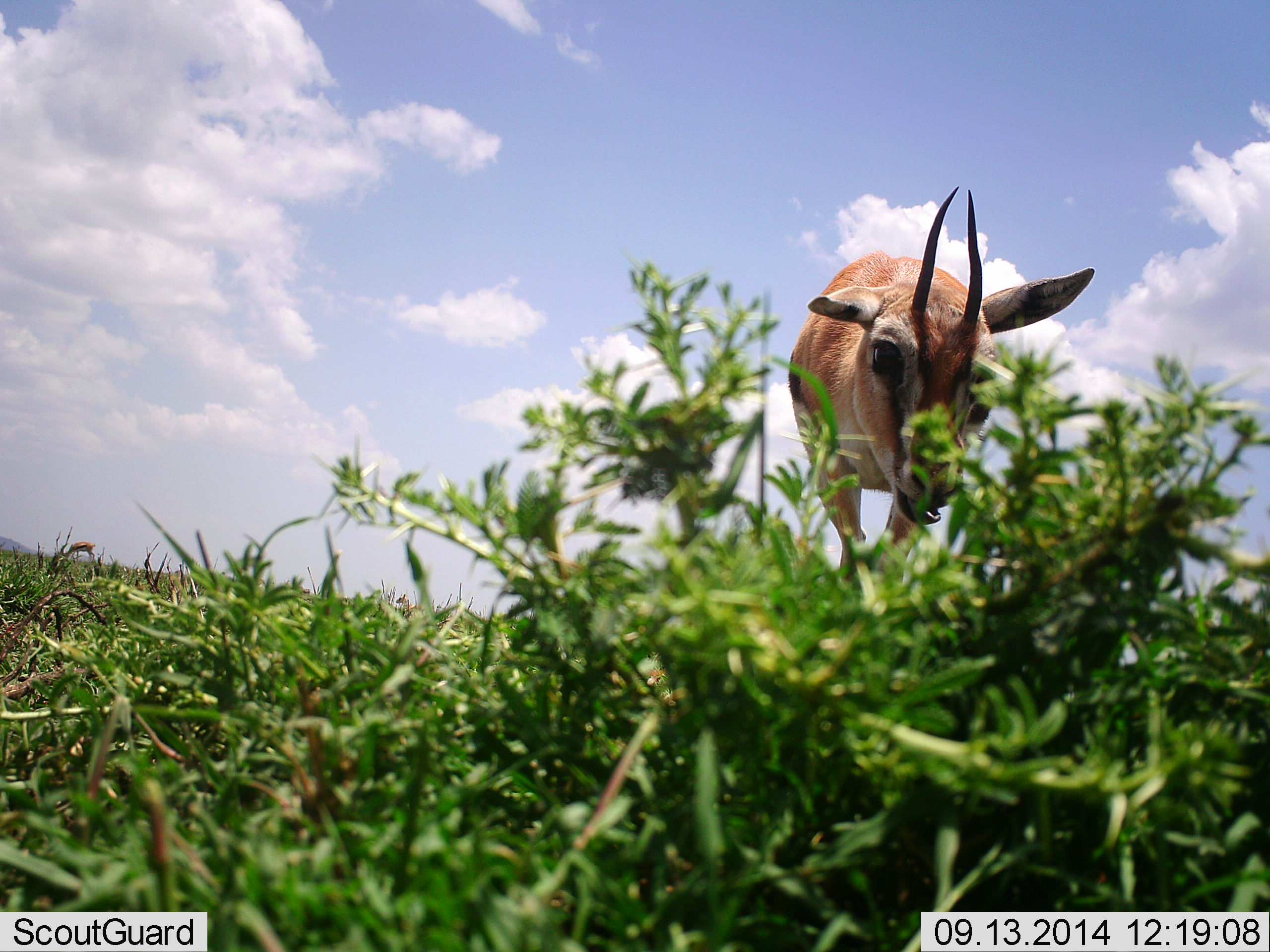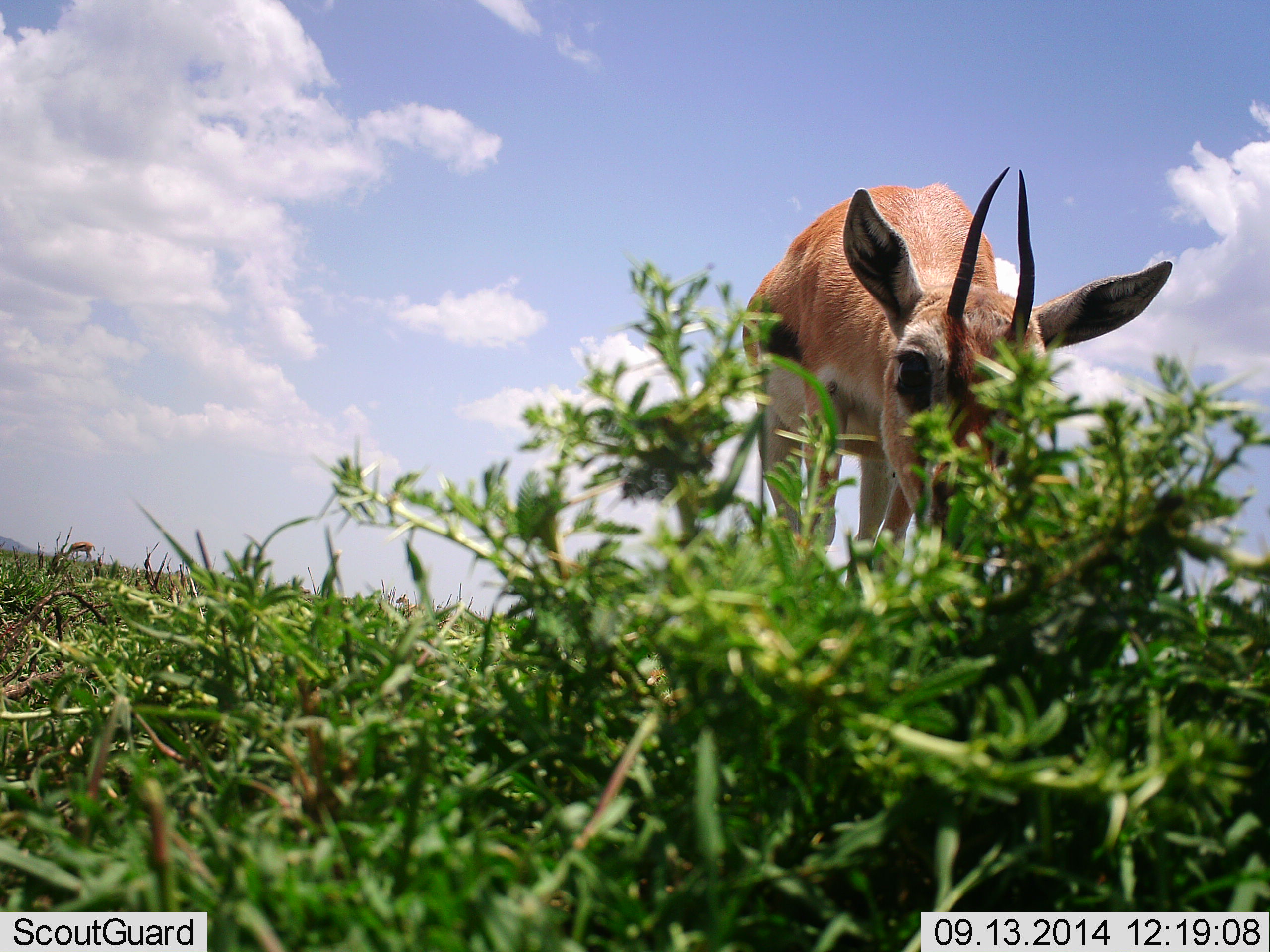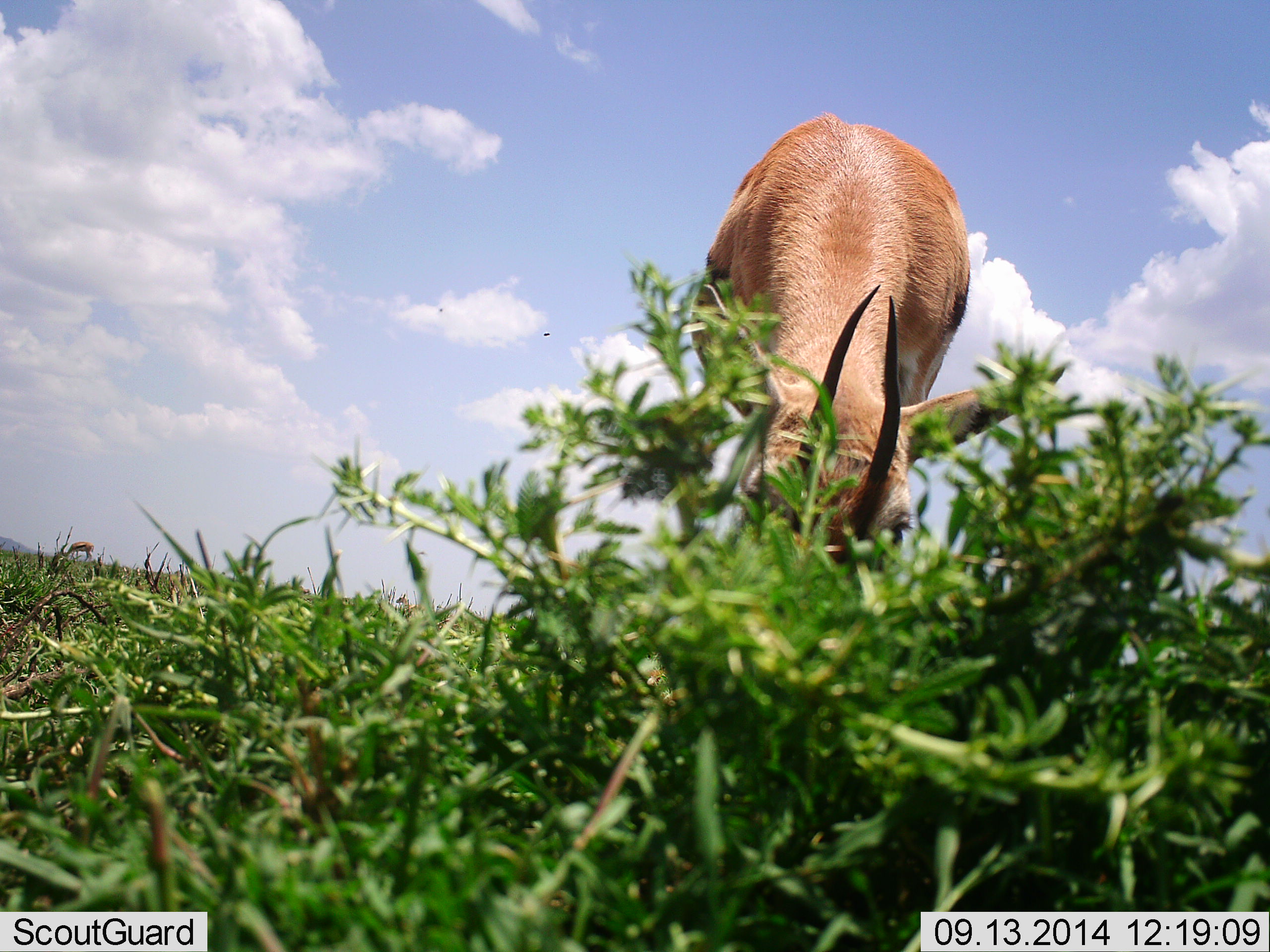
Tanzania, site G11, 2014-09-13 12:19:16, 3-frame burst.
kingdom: Animalia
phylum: Chordata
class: Mammalia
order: Artiodactyla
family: Bovidae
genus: Eudorcas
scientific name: Eudorcas thomsonii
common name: thomson's gazelle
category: gazellethomsons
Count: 1.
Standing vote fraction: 10%.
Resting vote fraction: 0%.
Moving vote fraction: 40%.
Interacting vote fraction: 0%.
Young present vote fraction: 0%.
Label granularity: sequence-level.